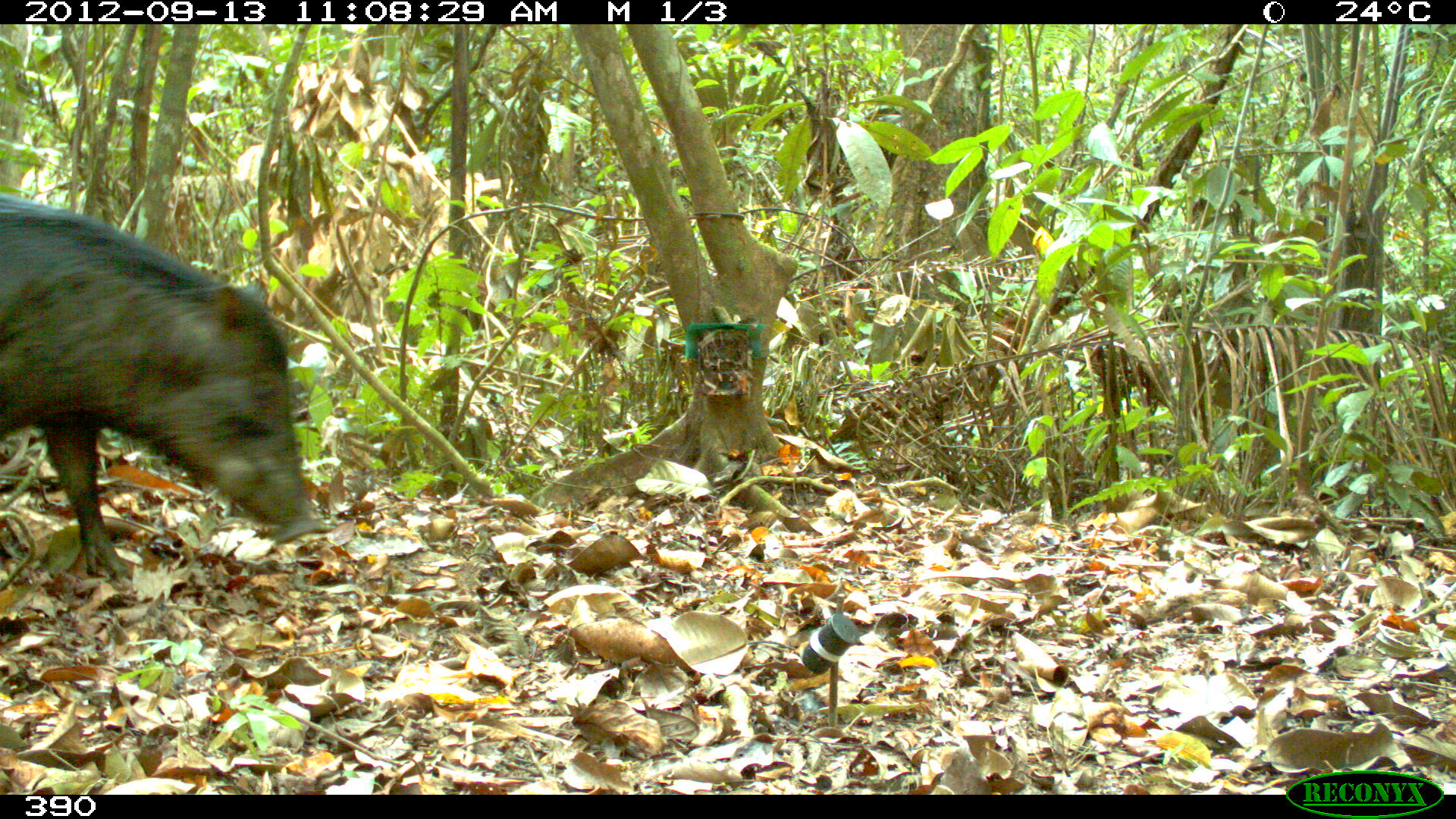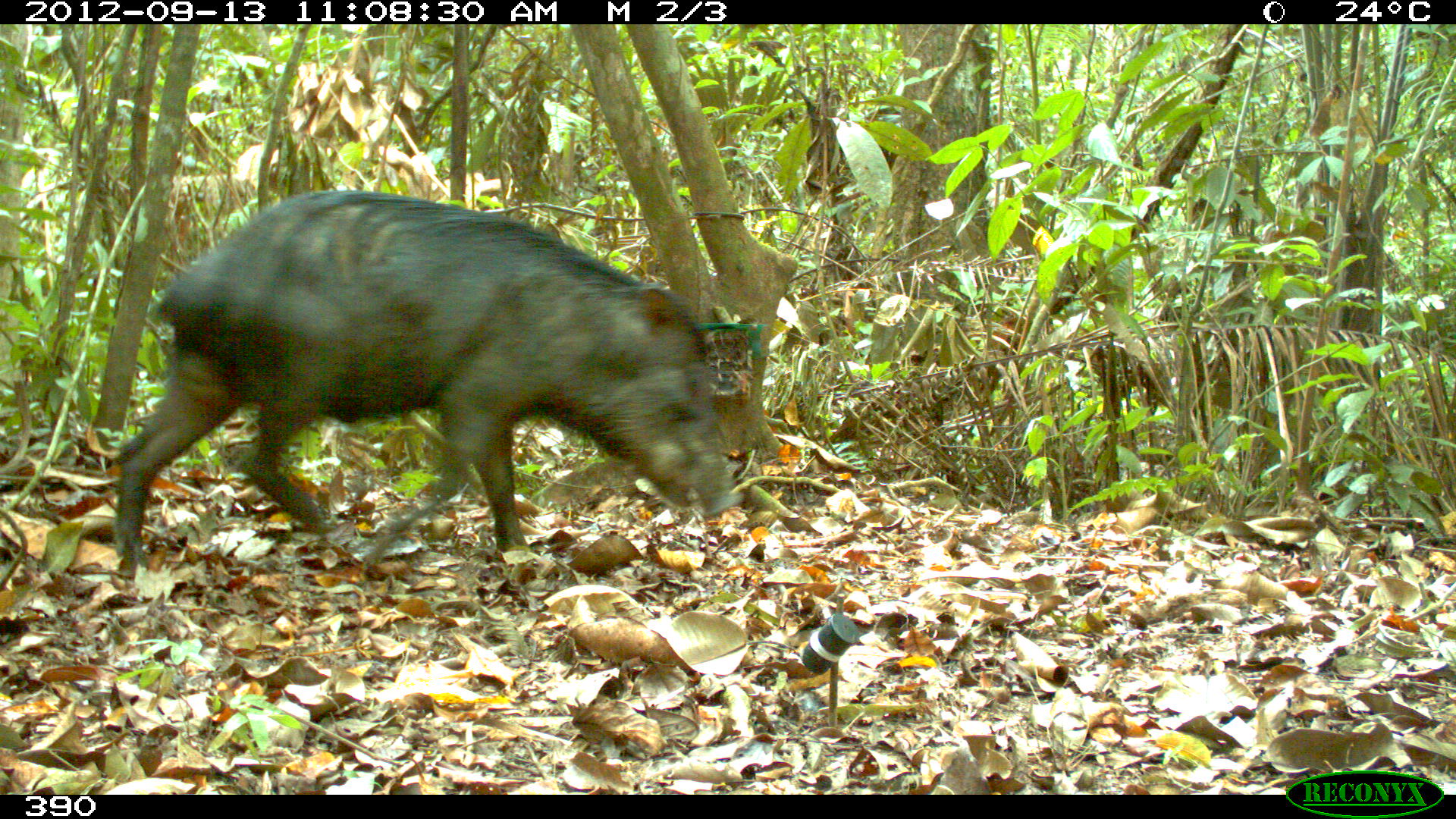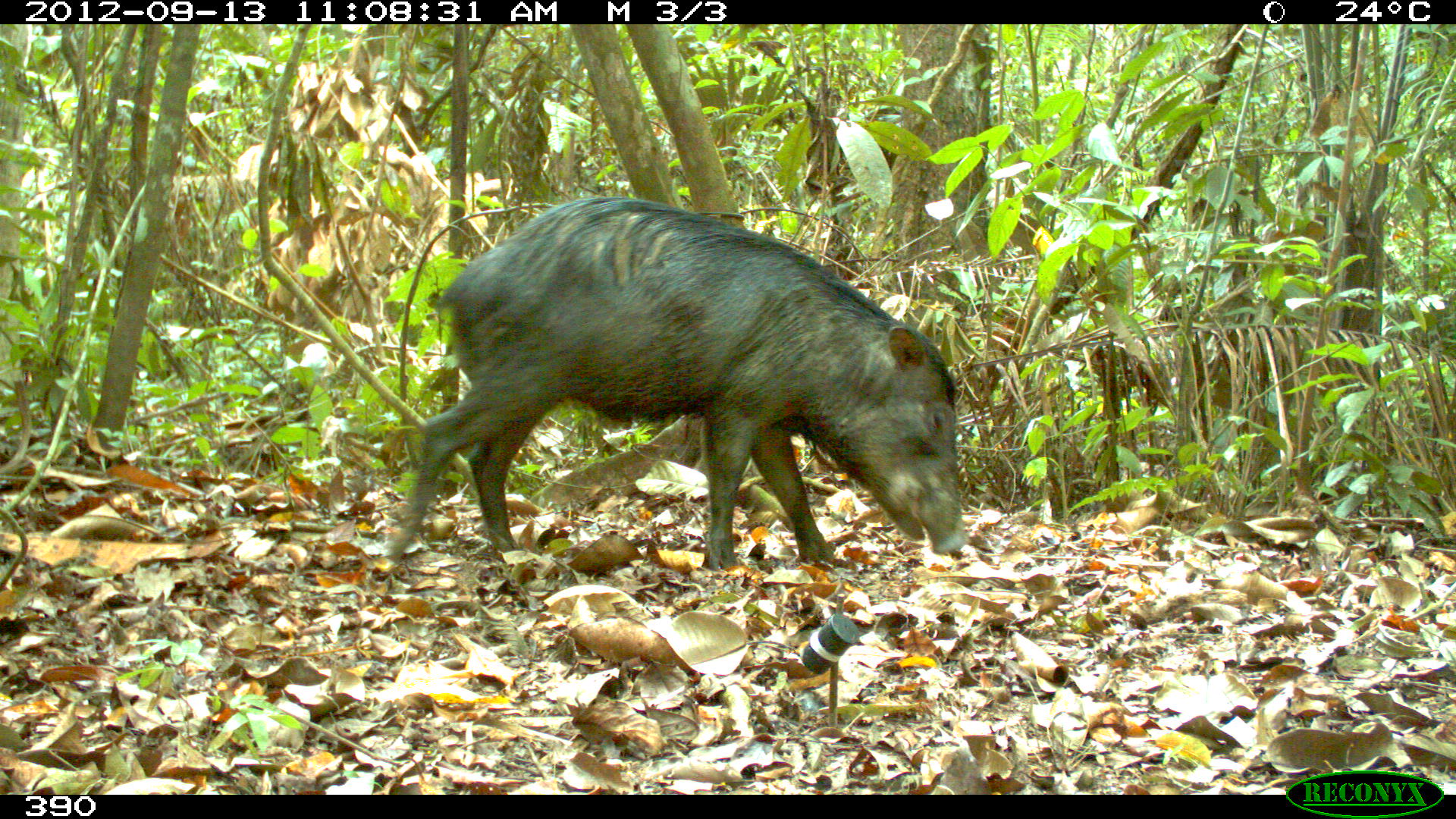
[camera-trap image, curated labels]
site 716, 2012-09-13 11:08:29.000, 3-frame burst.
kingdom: Animalia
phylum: Chordata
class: Mammalia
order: Artiodactyla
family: Tayassuidae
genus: Tayassu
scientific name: Tayassu pecari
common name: white-lipped peccary